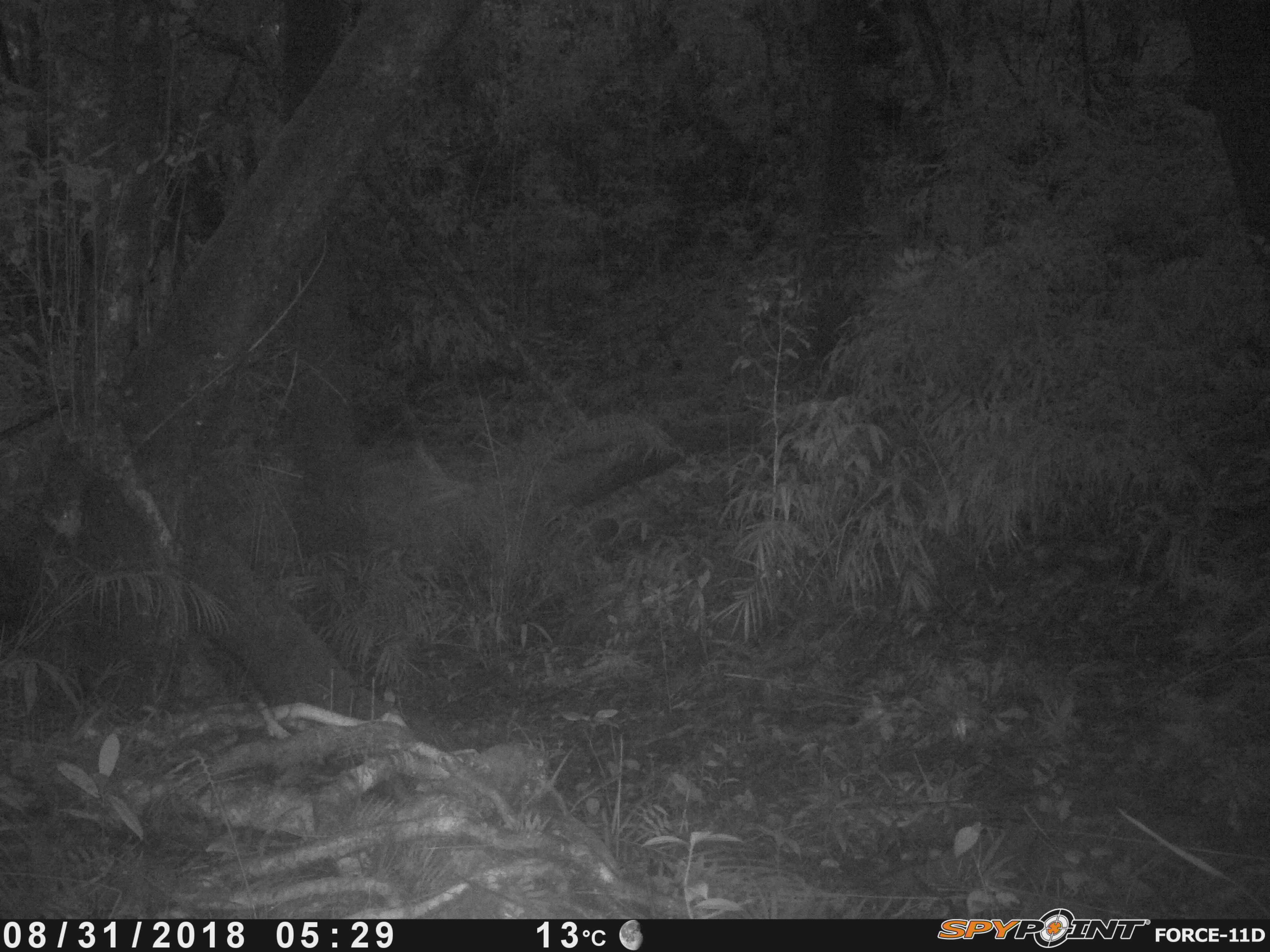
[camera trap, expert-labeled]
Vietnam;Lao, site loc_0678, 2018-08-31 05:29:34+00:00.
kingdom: Animalia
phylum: Chordata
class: Mammalia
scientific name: Mammalia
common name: mammal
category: unidentified small mammal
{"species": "unidentified small mammal (mammal) (Mammalia)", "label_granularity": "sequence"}